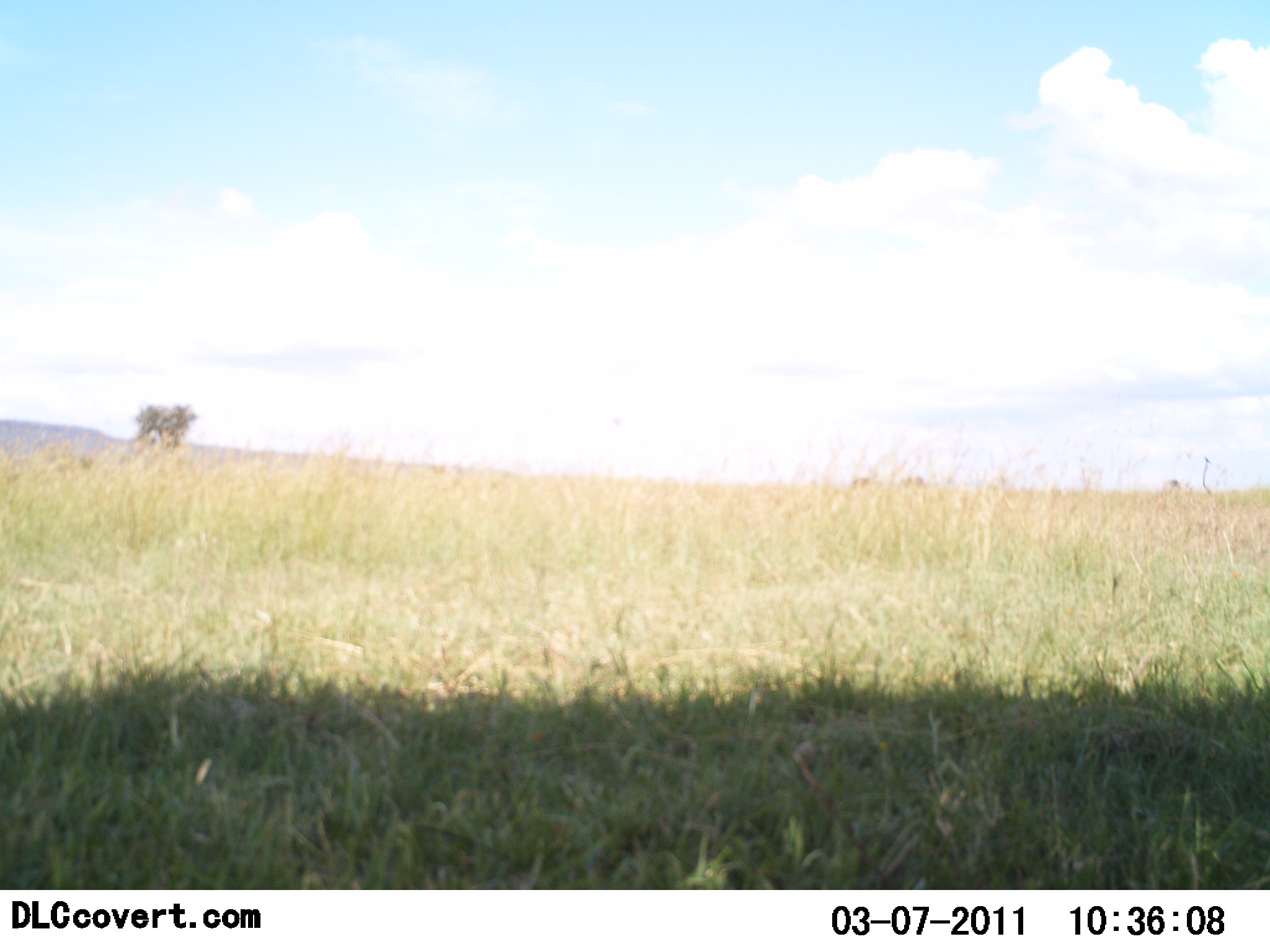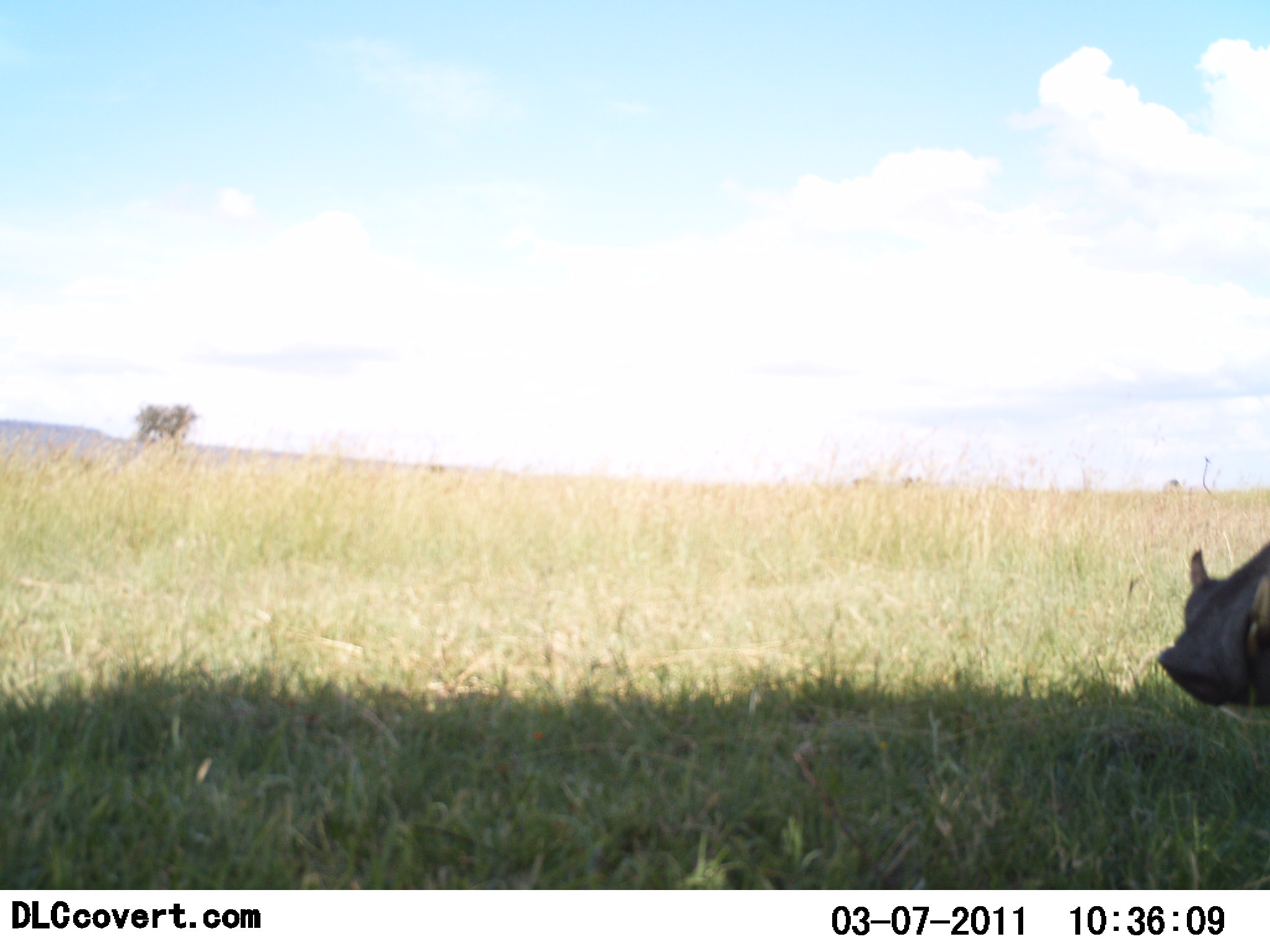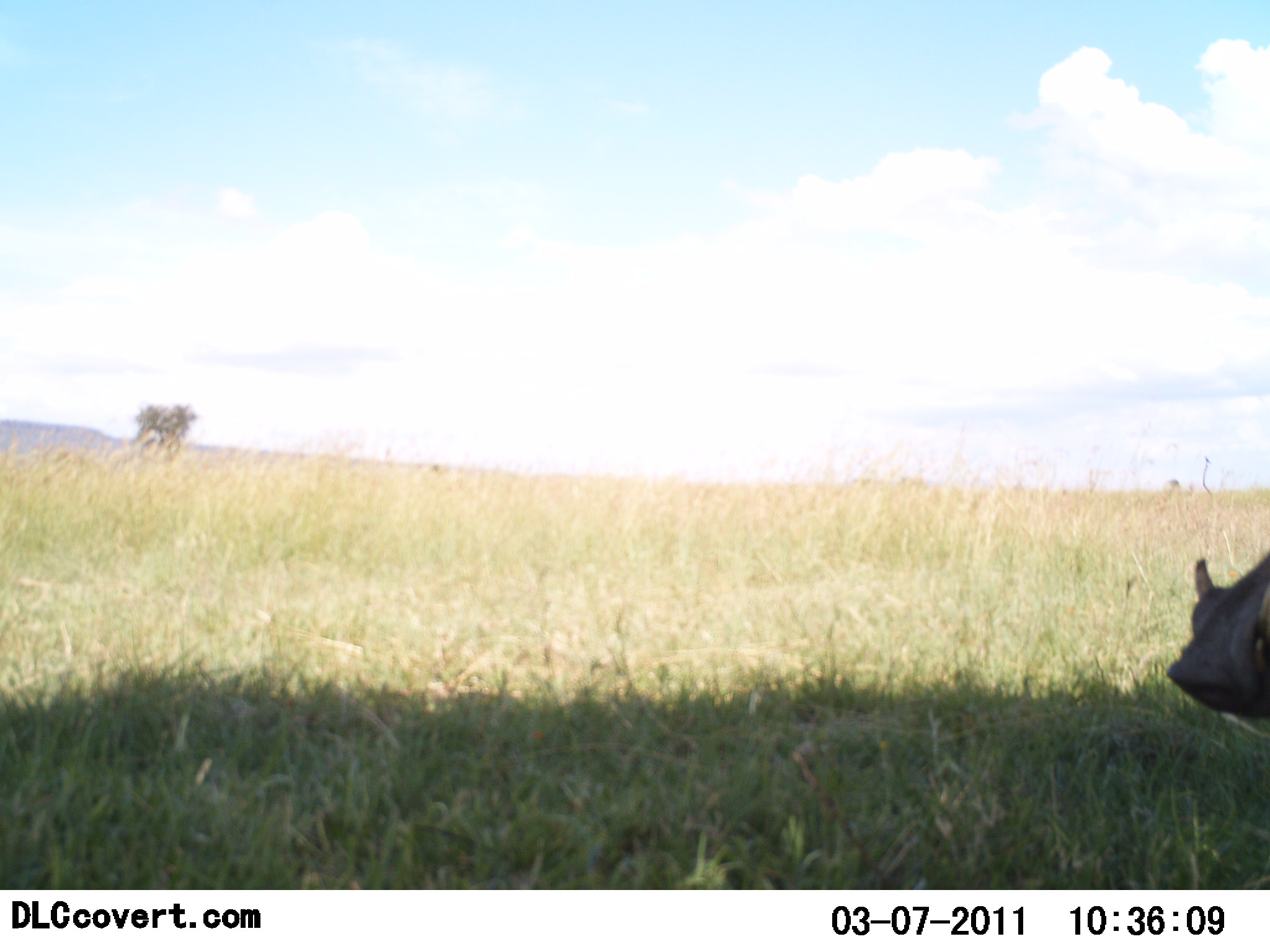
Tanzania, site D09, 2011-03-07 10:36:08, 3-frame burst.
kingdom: Animalia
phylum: Chordata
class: Mammalia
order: Artiodactyla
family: Suidae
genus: Phacochoerus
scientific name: Phacochoerus africanus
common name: warthog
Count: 1.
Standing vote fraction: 75%.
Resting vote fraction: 0%.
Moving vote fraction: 25%.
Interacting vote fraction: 0%.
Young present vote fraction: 0%.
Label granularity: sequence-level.